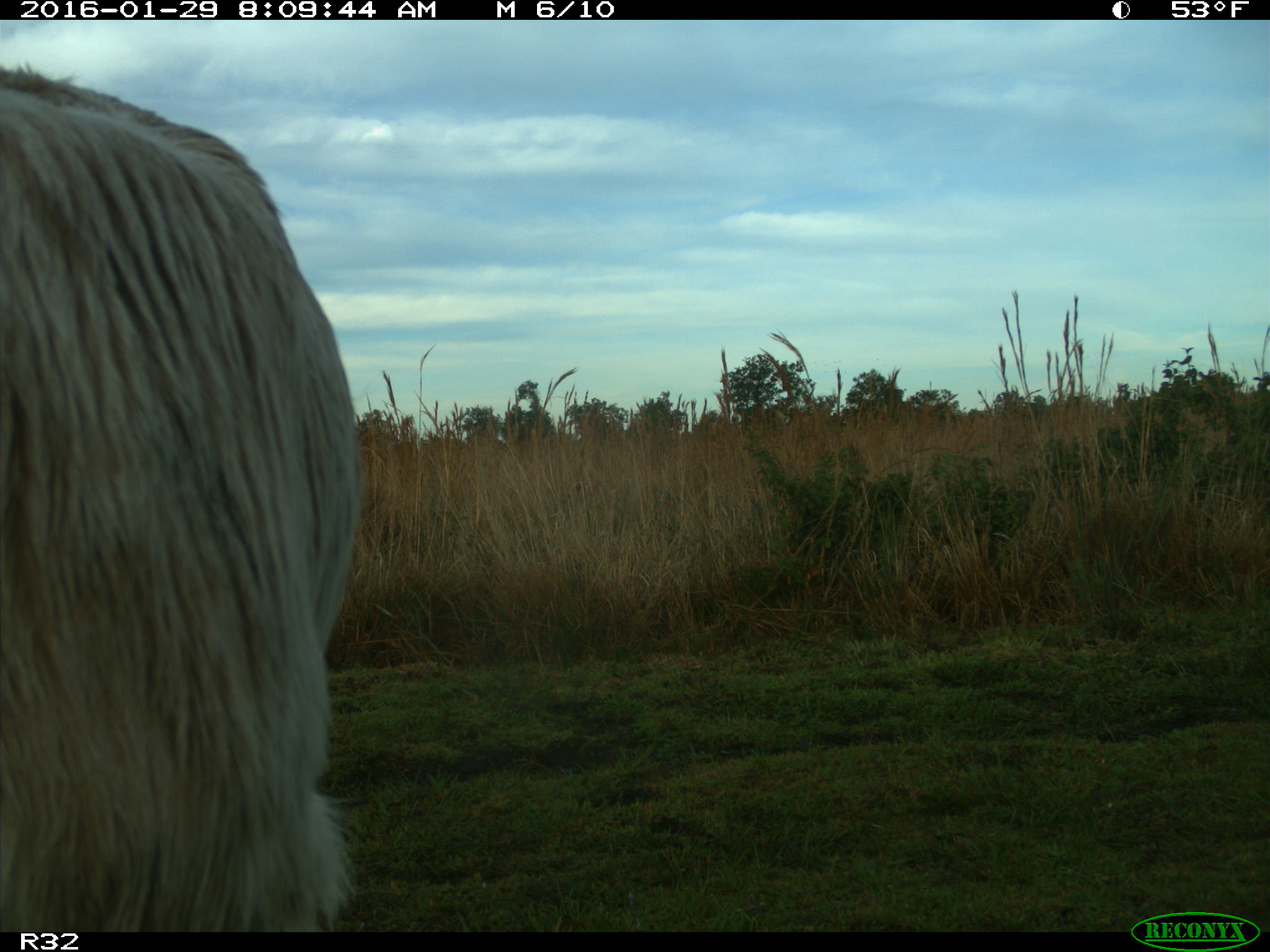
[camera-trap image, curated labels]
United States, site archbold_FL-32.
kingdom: Animalia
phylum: Chordata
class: Mammalia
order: Artiodactyla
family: Bovidae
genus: Bos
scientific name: Bos taurus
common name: domestic cow